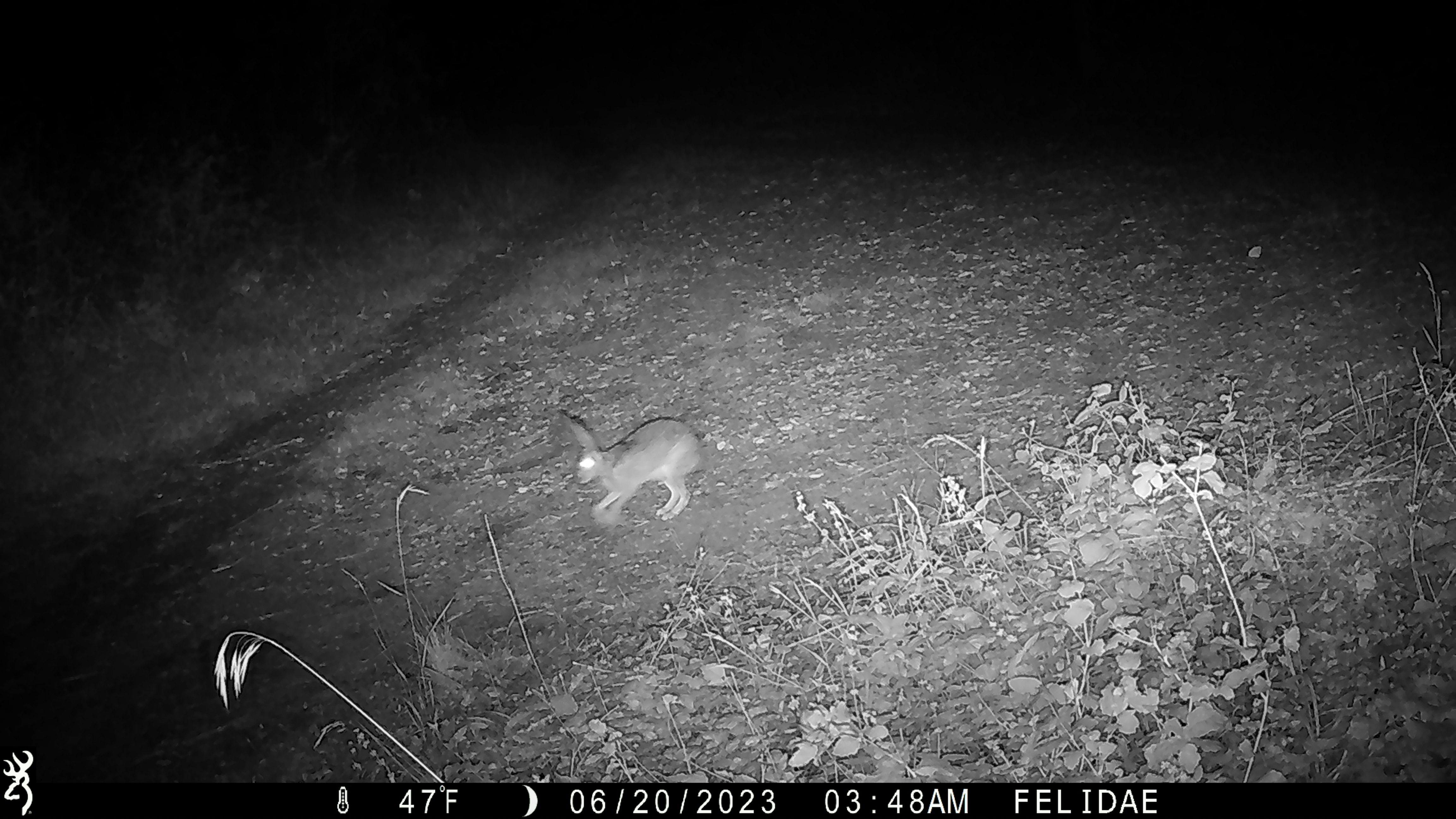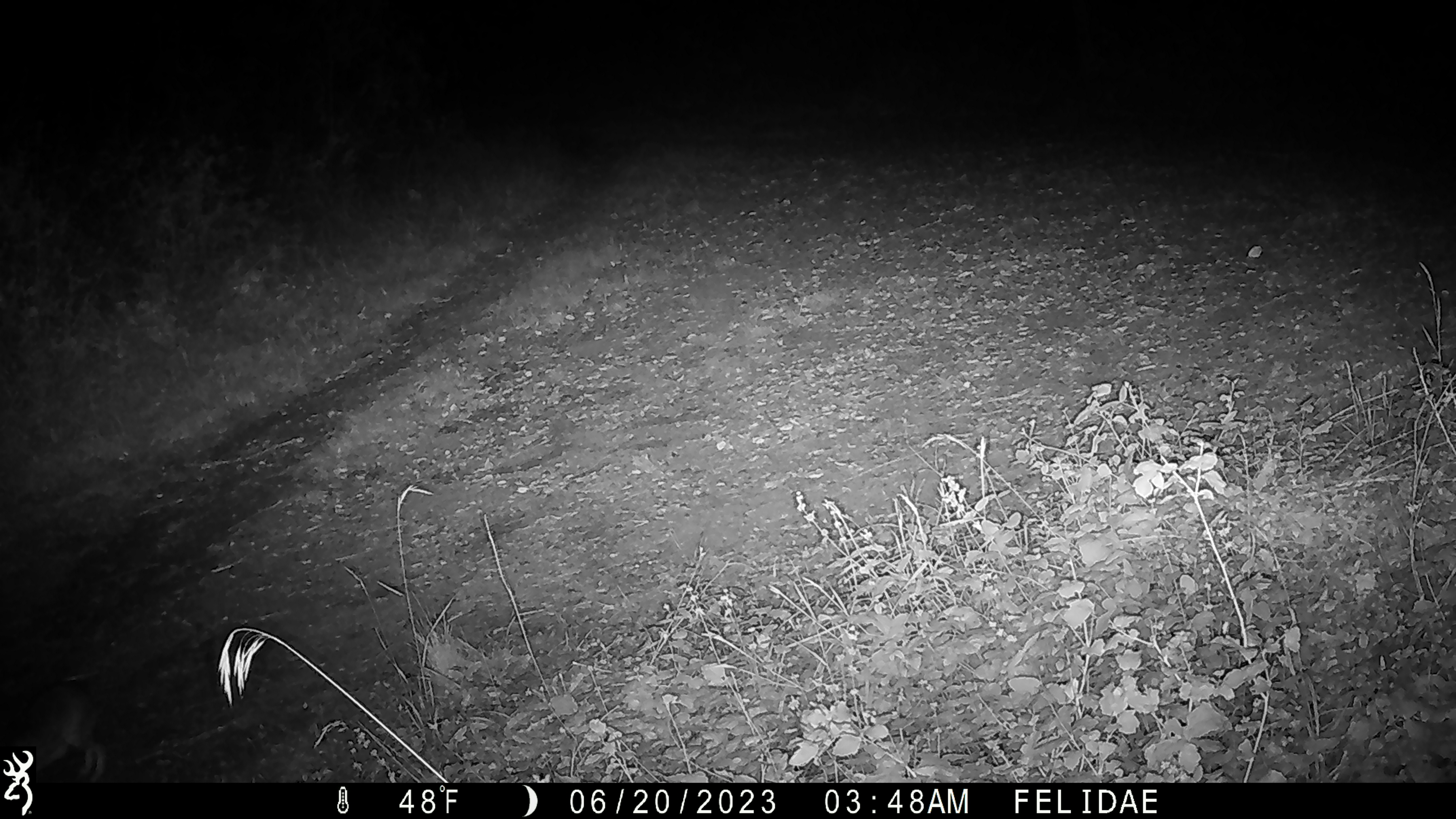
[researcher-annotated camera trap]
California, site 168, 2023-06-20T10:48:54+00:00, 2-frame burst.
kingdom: Animalia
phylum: Chordata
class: Mammalia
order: Lagomorpha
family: Leporidae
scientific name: Leporidae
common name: rabbit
Rabbit (Leporidae).